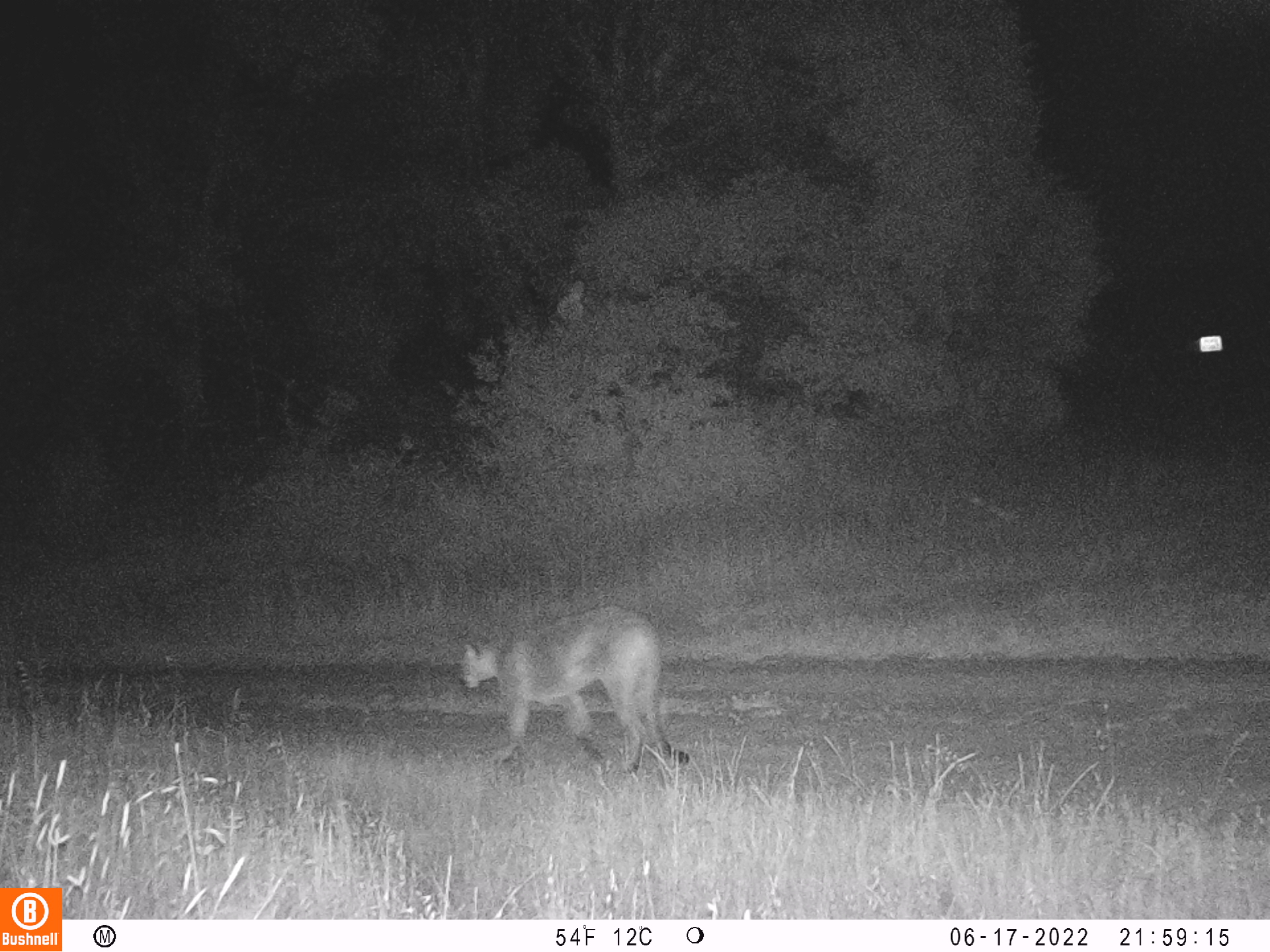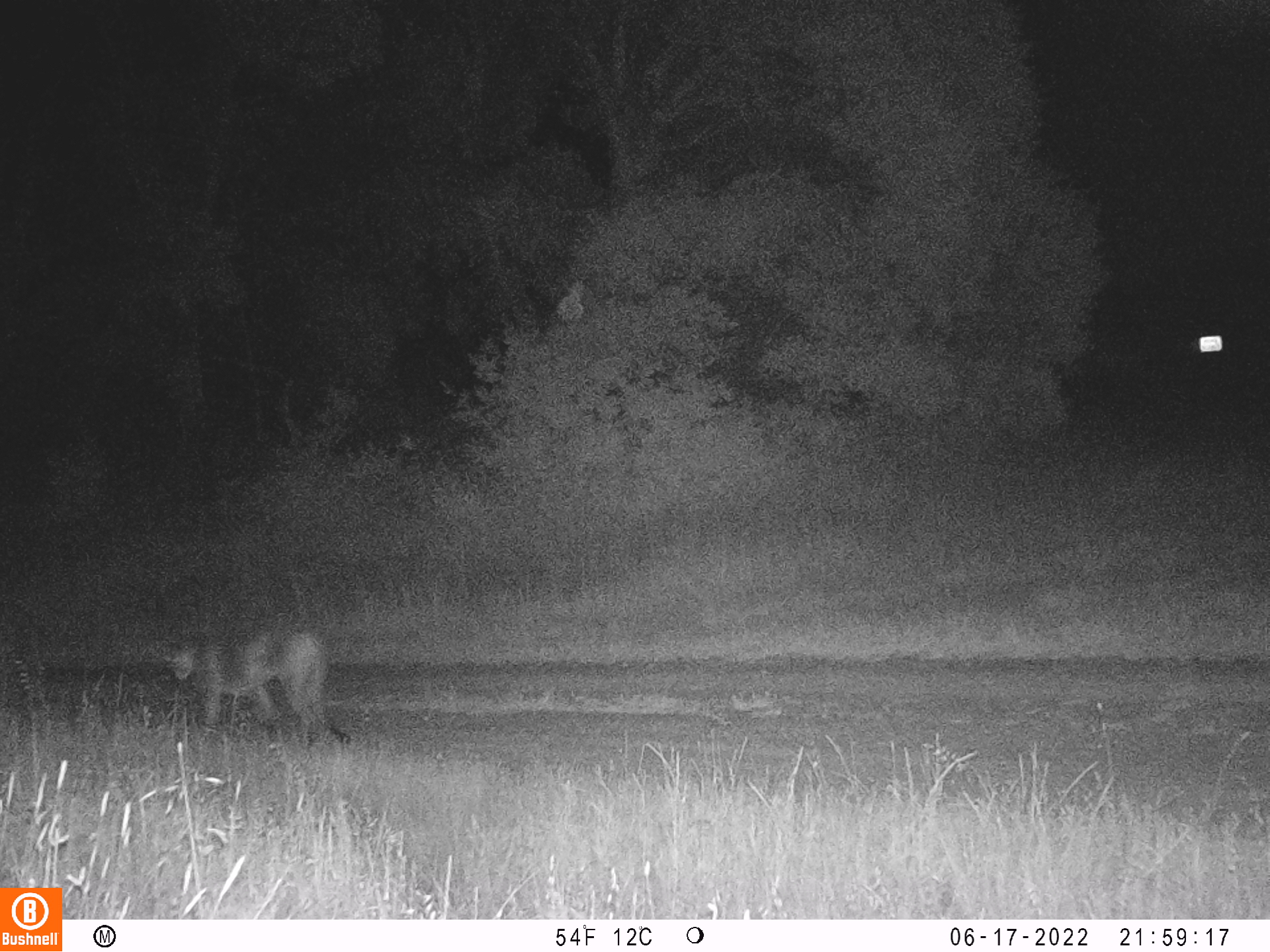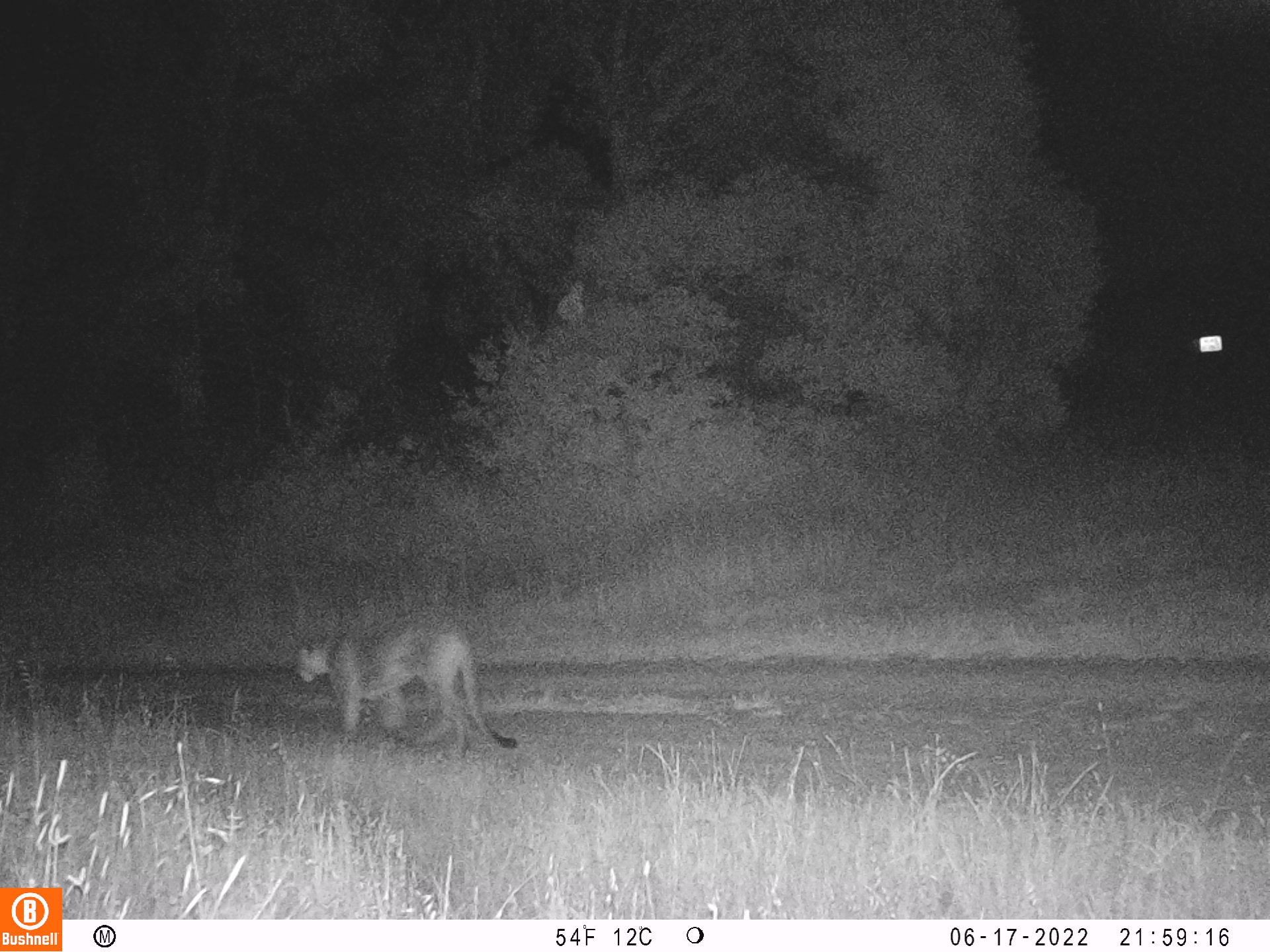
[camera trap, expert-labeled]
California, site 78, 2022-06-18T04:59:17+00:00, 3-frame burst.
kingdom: Animalia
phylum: Chordata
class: Mammalia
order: Carnivora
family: Felidae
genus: Puma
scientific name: Puma concolor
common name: puma